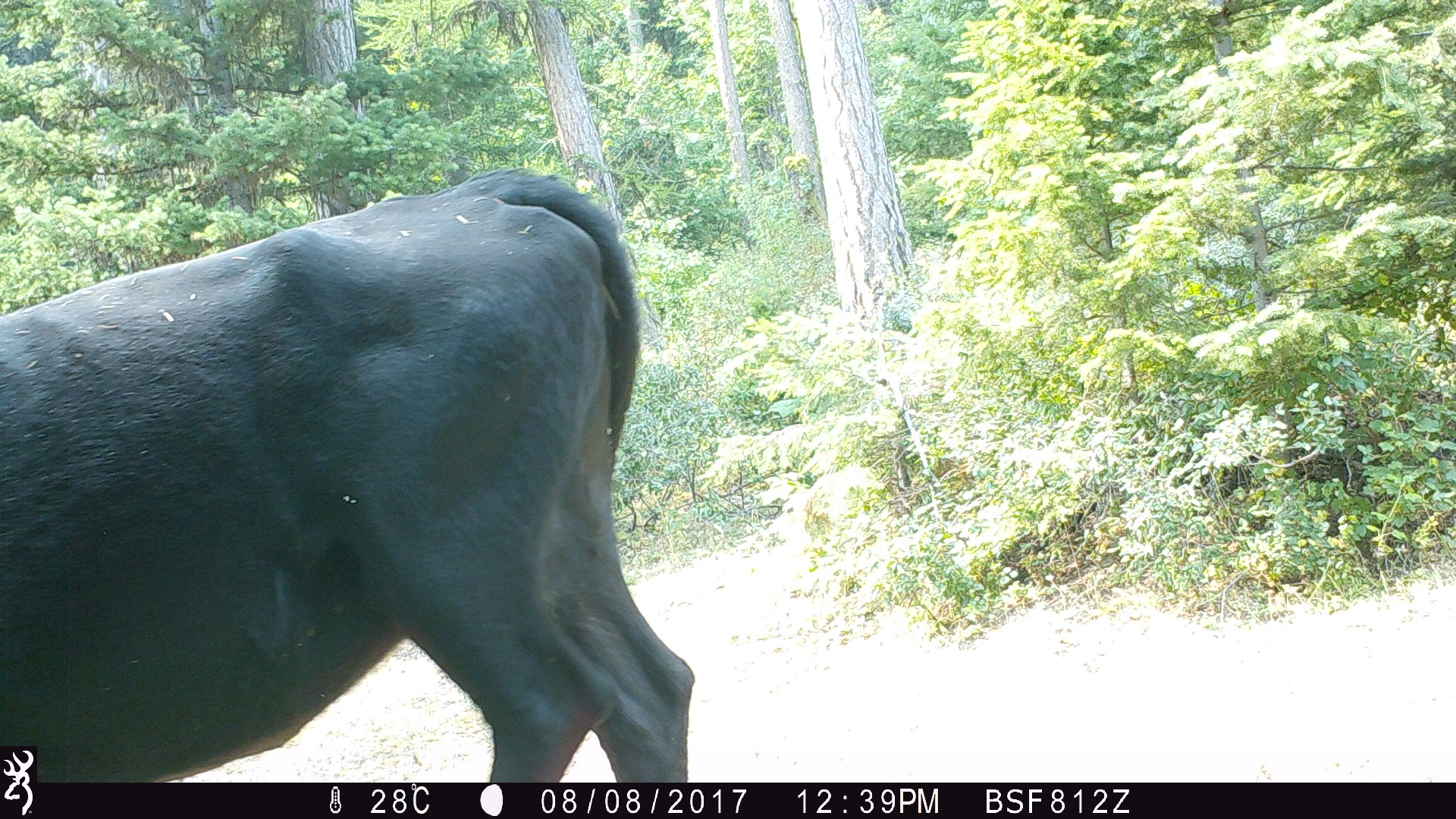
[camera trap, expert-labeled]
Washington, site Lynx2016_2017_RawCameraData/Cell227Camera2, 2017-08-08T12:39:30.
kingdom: Animalia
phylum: Chordata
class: Mammalia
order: Artiodactyla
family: Bovidae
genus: Bos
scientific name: Bos taurus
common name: domestic cattle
Domestic cattle (Bos taurus). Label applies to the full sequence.